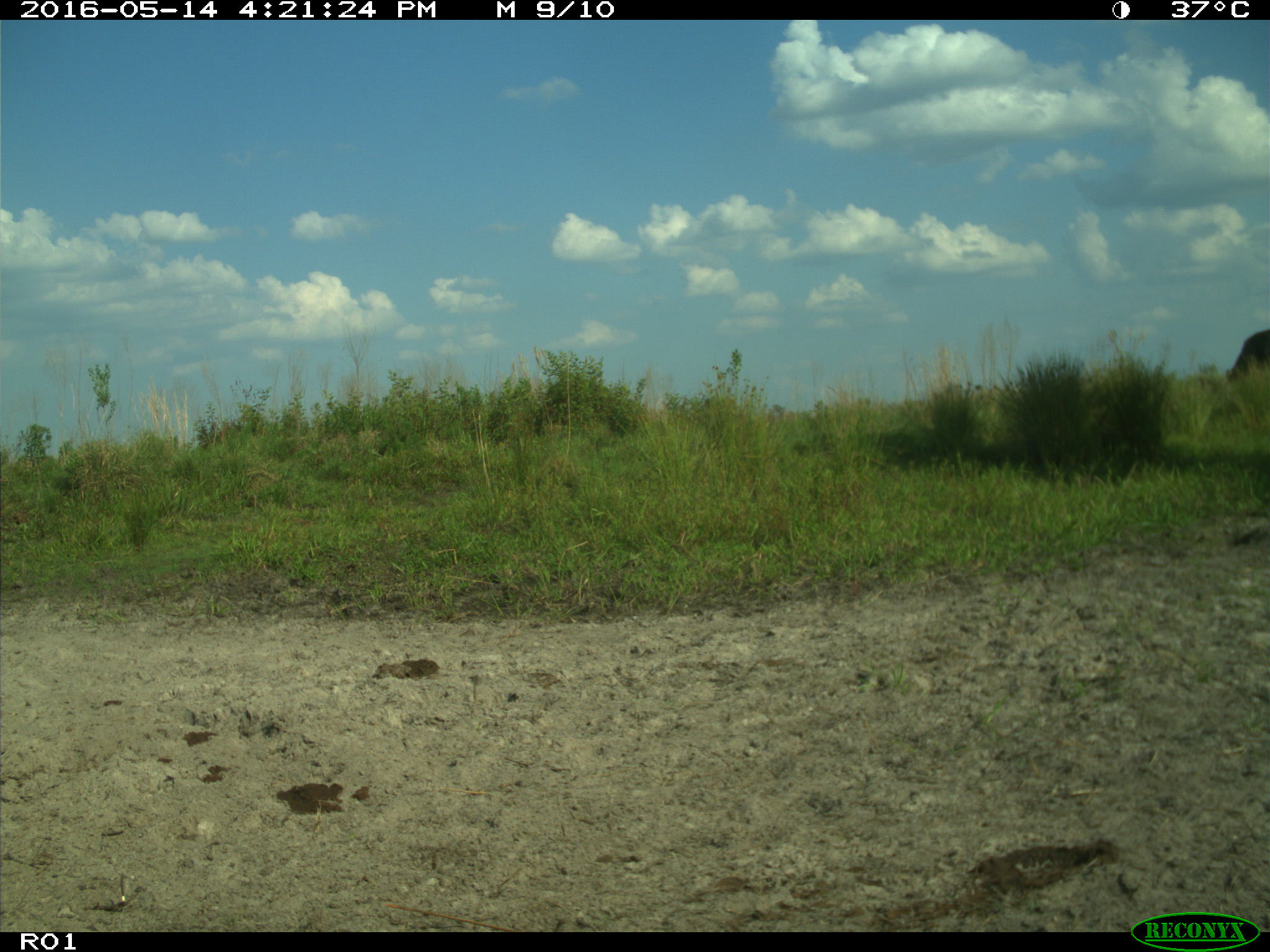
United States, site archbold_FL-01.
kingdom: Animalia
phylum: Chordata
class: Mammalia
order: Artiodactyla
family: Bovidae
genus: Bos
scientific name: Bos taurus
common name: domestic cow